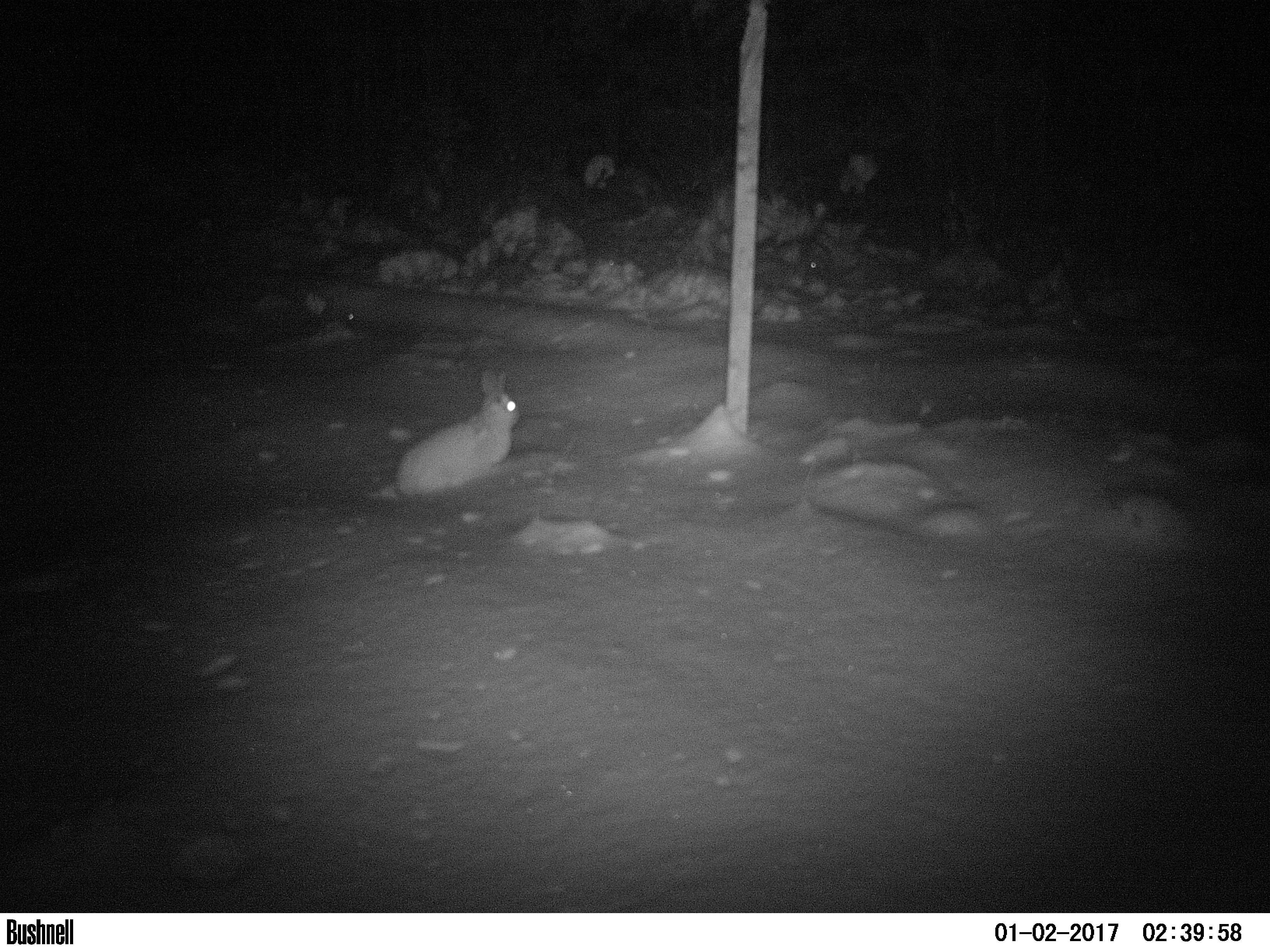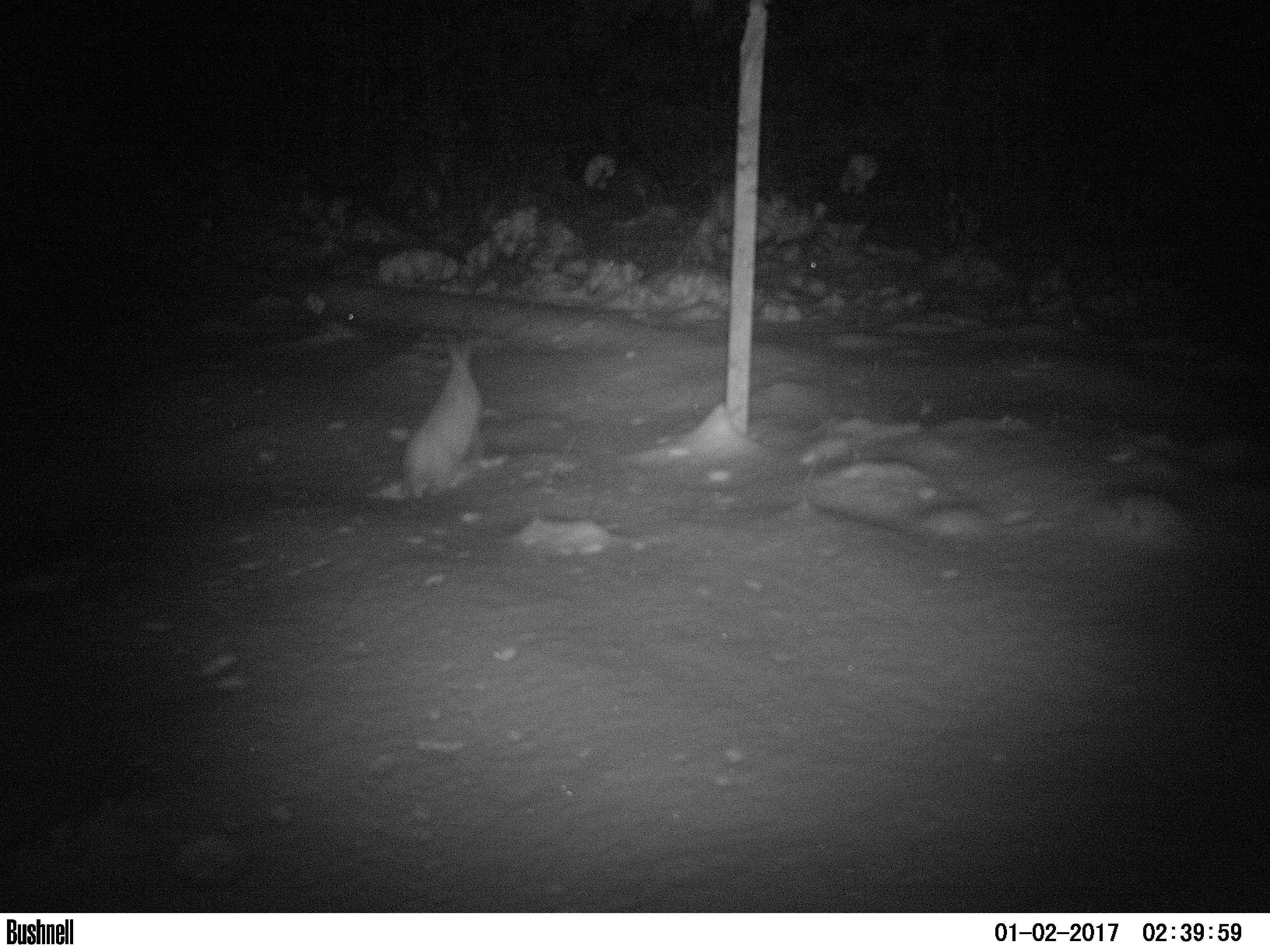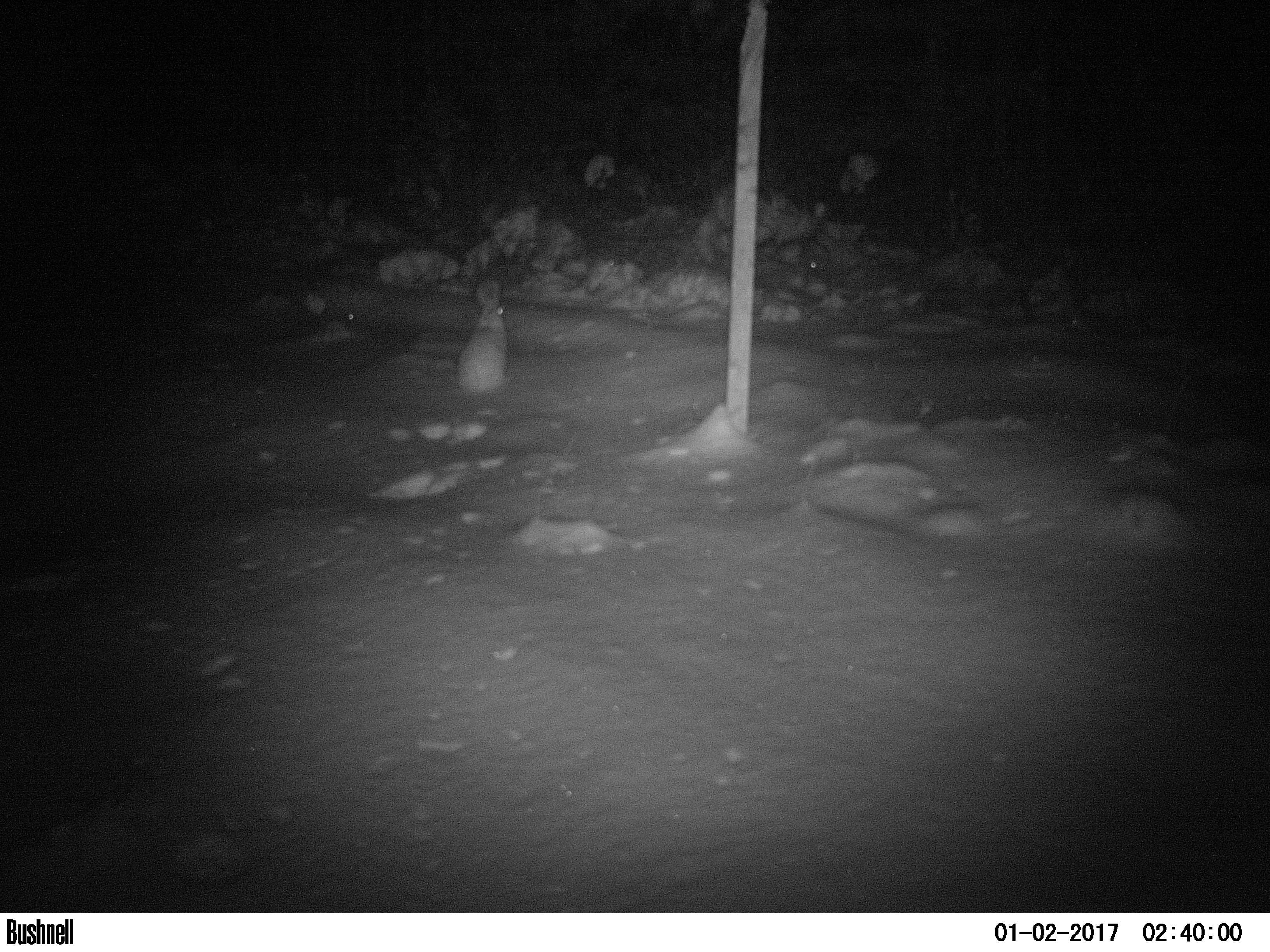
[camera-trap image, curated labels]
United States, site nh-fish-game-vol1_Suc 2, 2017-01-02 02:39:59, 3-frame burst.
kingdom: Animalia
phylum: Chordata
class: Mammalia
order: Lagomorpha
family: Leporidae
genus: Lepus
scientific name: Lepus americanus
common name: snowshoe hare